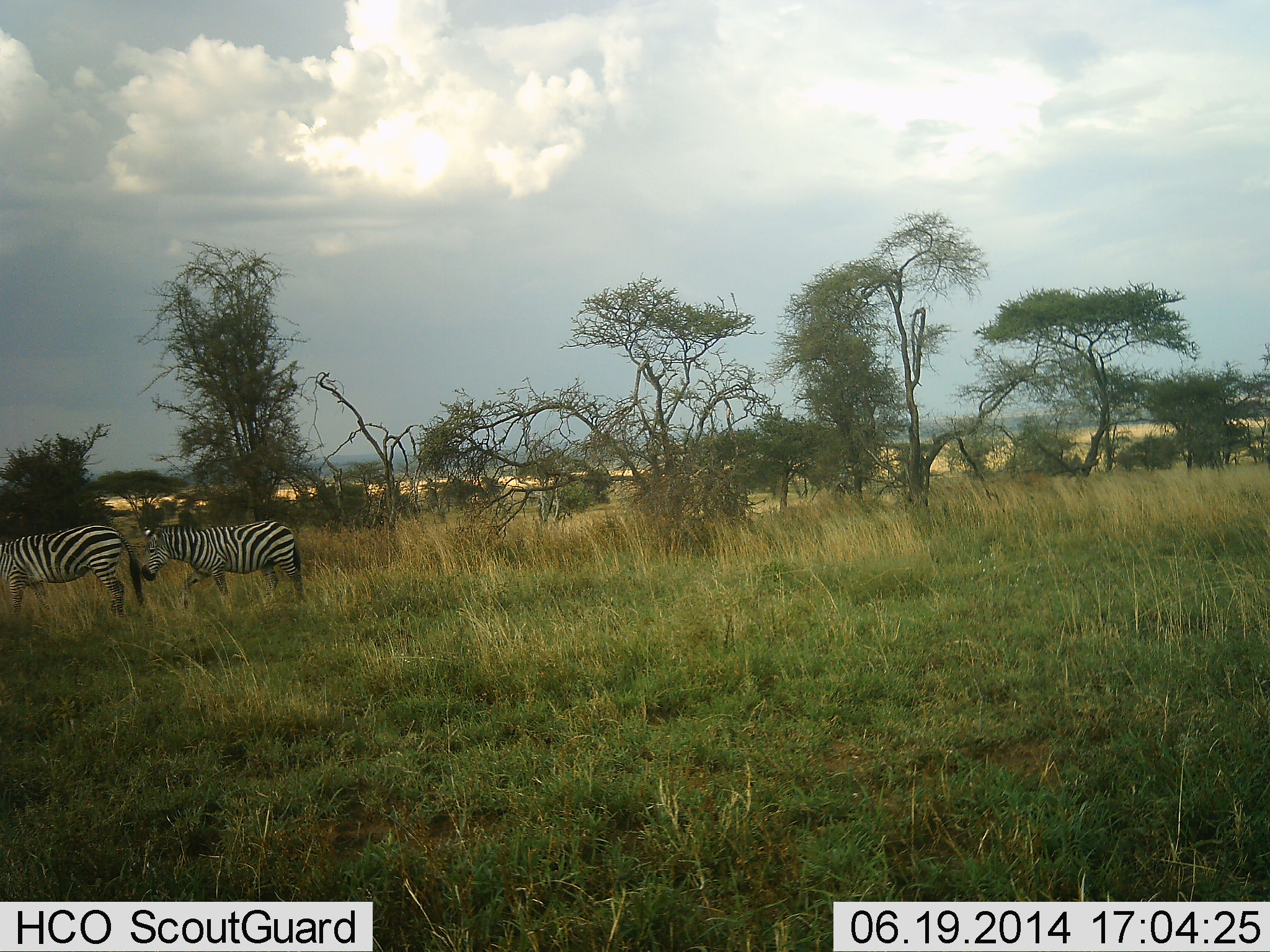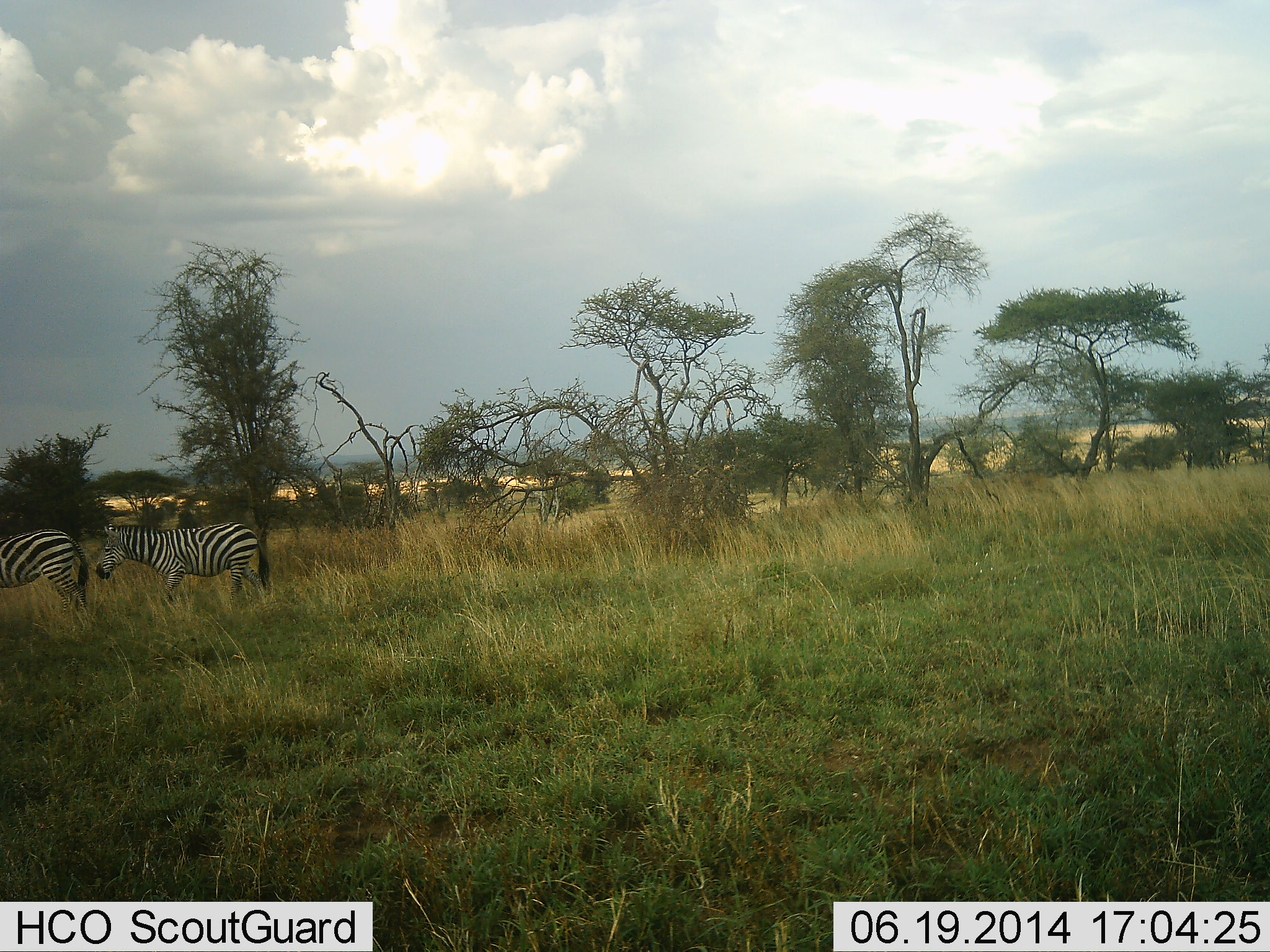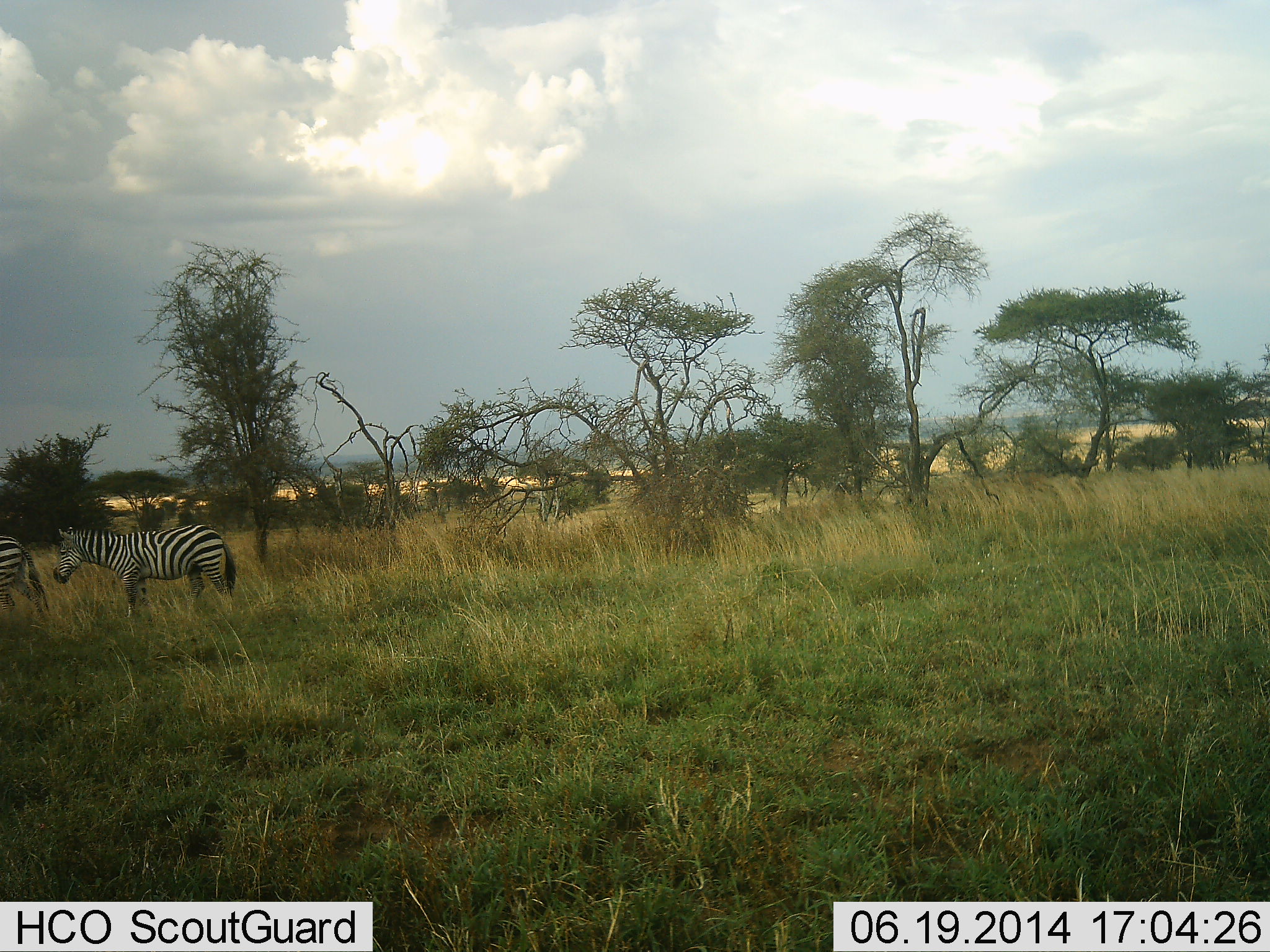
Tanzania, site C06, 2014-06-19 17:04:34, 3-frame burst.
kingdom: Animalia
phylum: Chordata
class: Mammalia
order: Perissodactyla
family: Equidae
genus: Equus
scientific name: Equus quagga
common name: plains zebra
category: zebra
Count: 2.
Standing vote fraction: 20%.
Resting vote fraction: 0%.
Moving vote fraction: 90%.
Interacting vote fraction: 0%.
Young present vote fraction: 0%.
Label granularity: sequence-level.